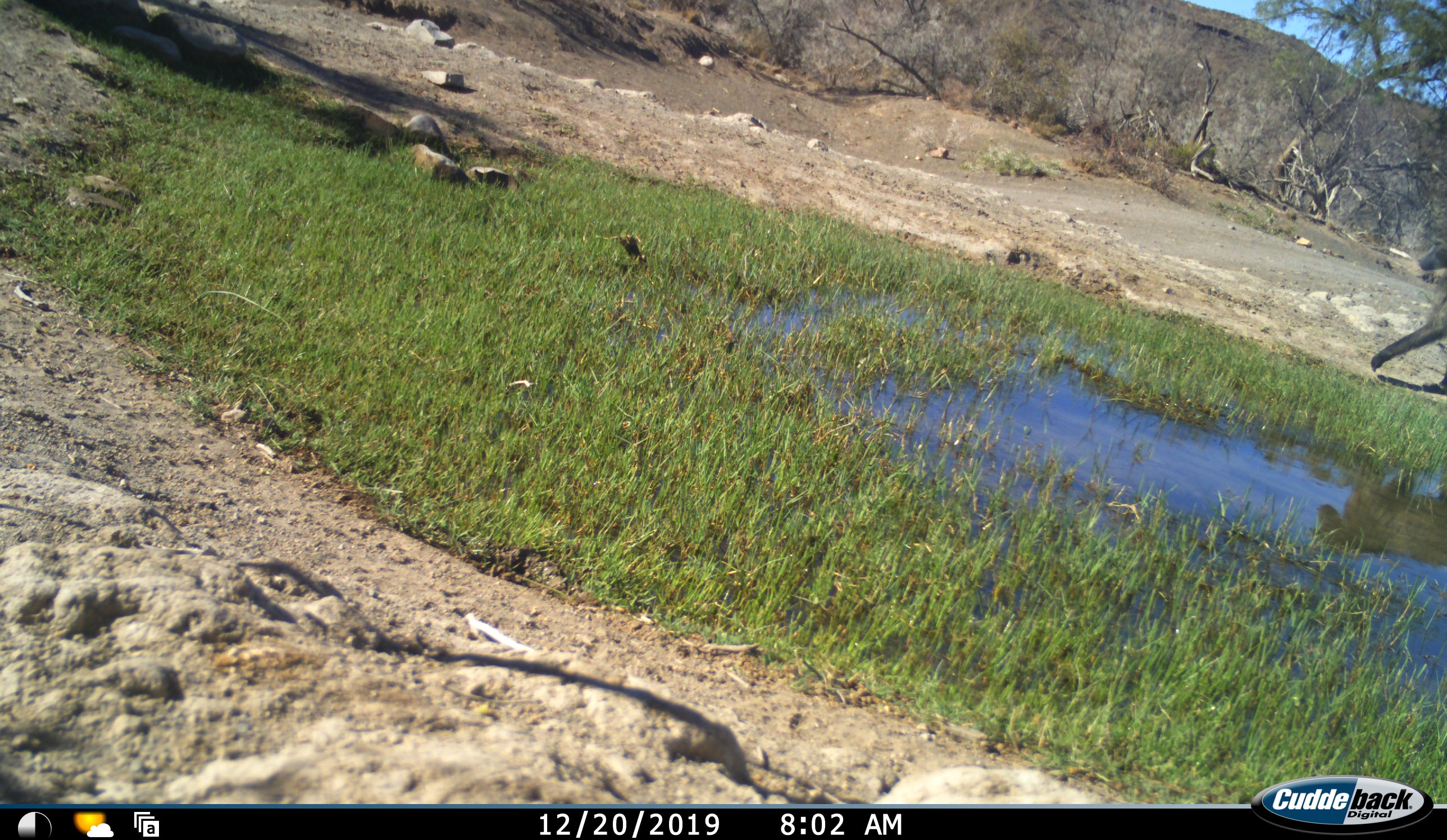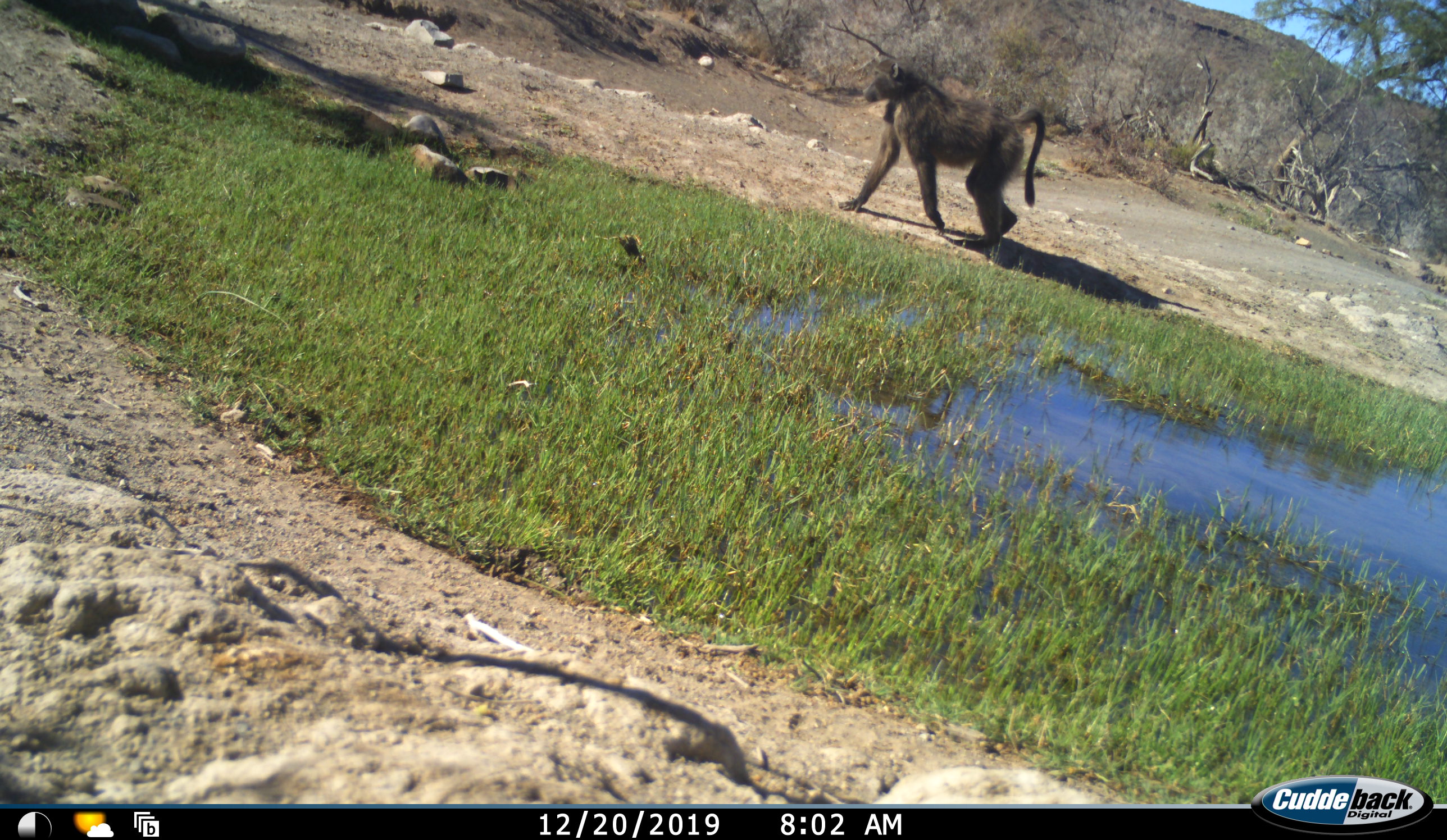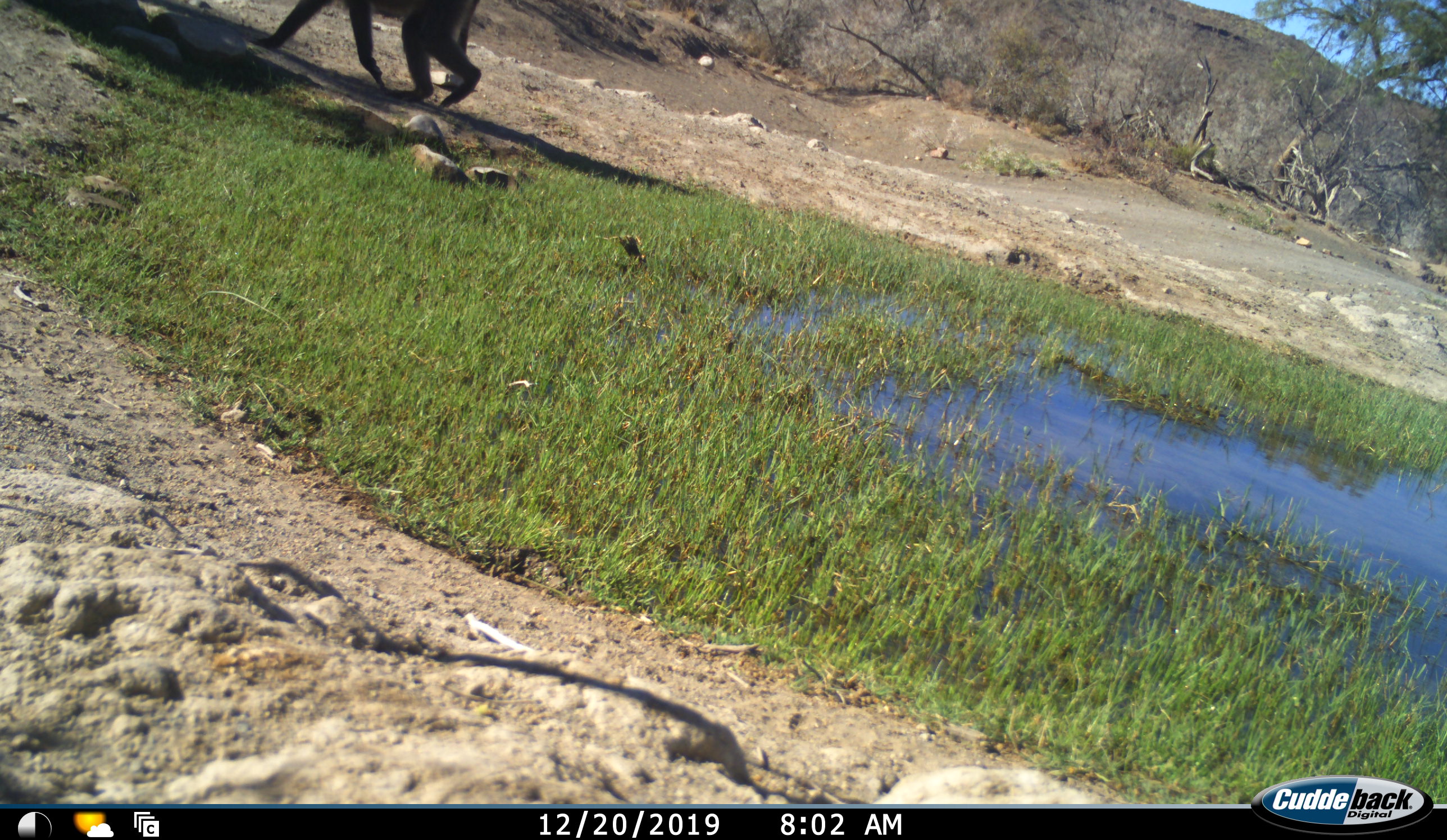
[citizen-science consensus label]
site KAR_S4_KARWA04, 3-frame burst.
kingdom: Animalia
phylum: Chordata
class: Mammalia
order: Primates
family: Cercopithecidae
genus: Papio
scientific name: Papio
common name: baboon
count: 1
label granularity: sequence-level